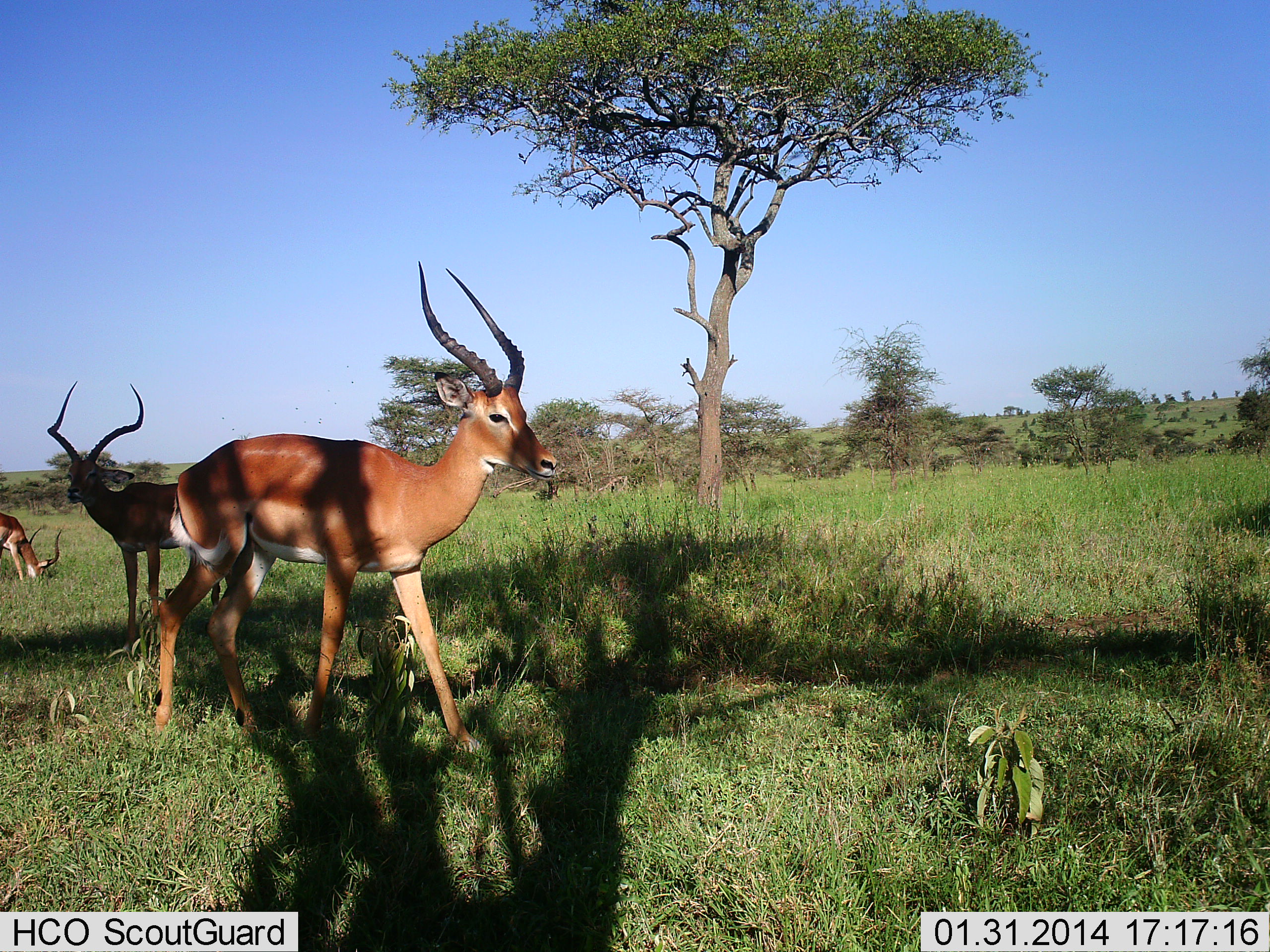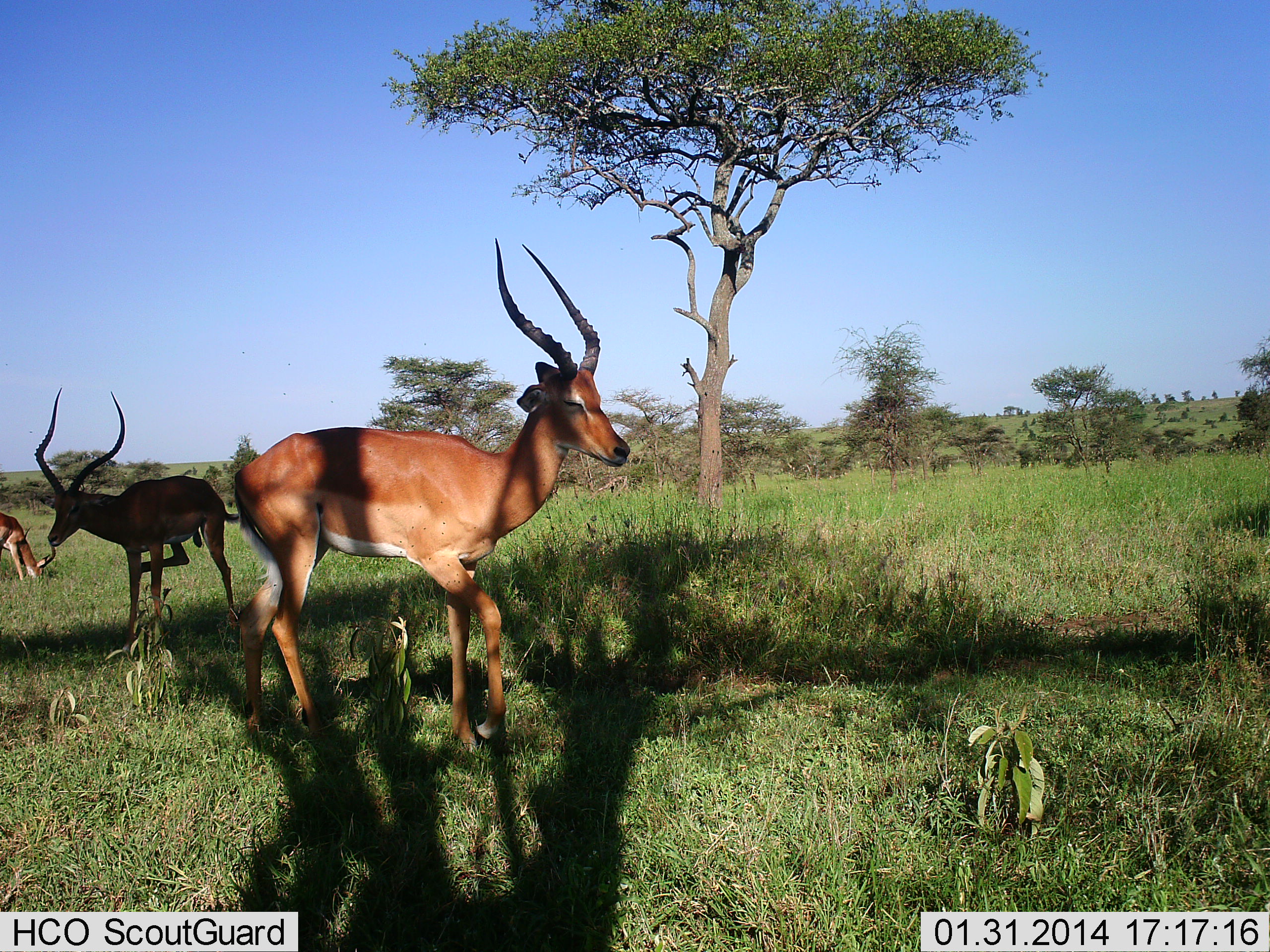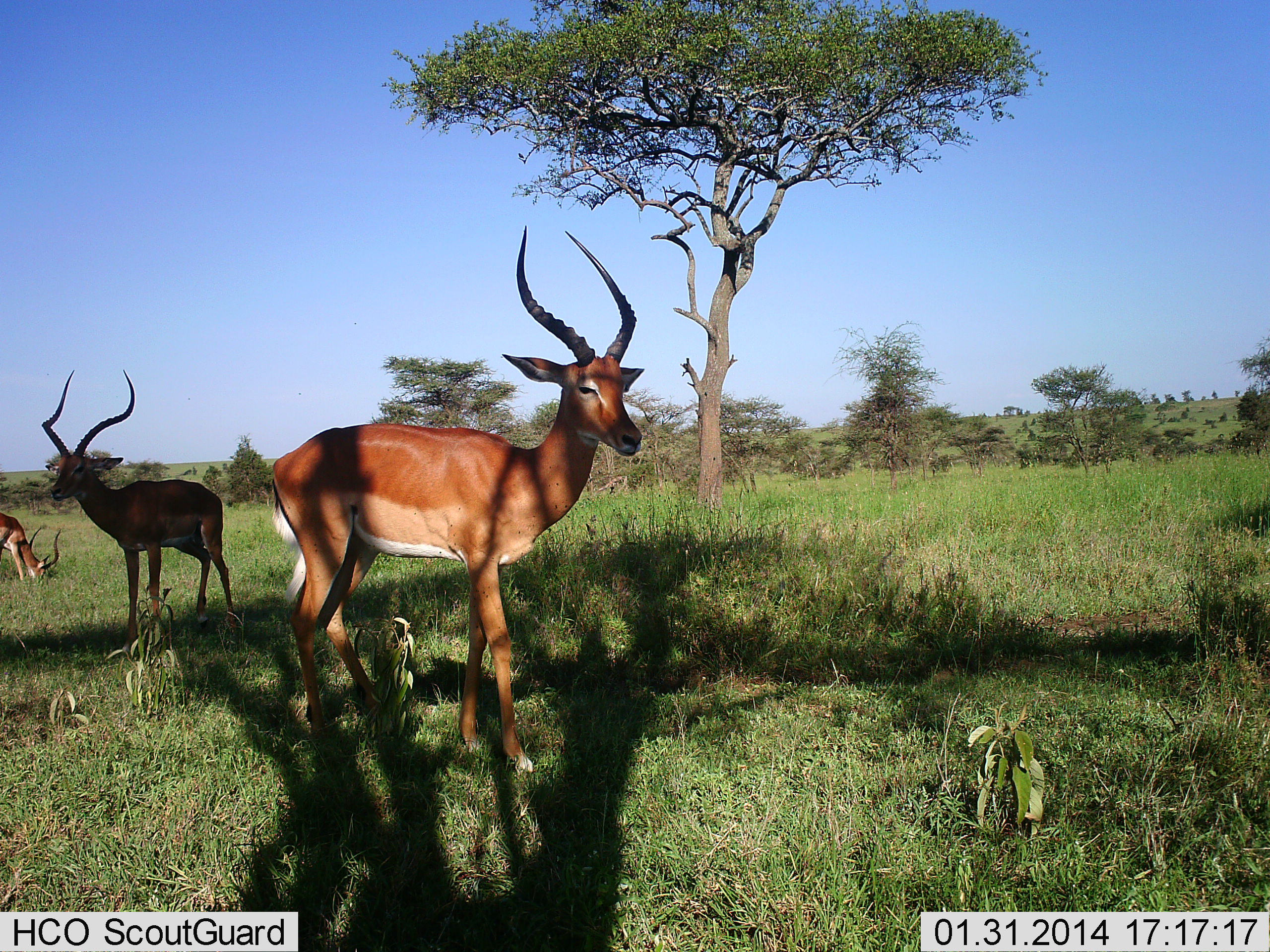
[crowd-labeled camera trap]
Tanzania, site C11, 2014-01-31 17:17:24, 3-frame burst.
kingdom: Animalia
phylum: Chordata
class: Mammalia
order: Artiodactyla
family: Bovidae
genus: Aepyceros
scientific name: Aepyceros melampus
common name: impala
Impala (Aepyceros melampus), count 3. Behavior (volunteer vote fractions): standing 90%, resting 10%, moving 70%, interacting 0%. Young present (vote fraction): 0%. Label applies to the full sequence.